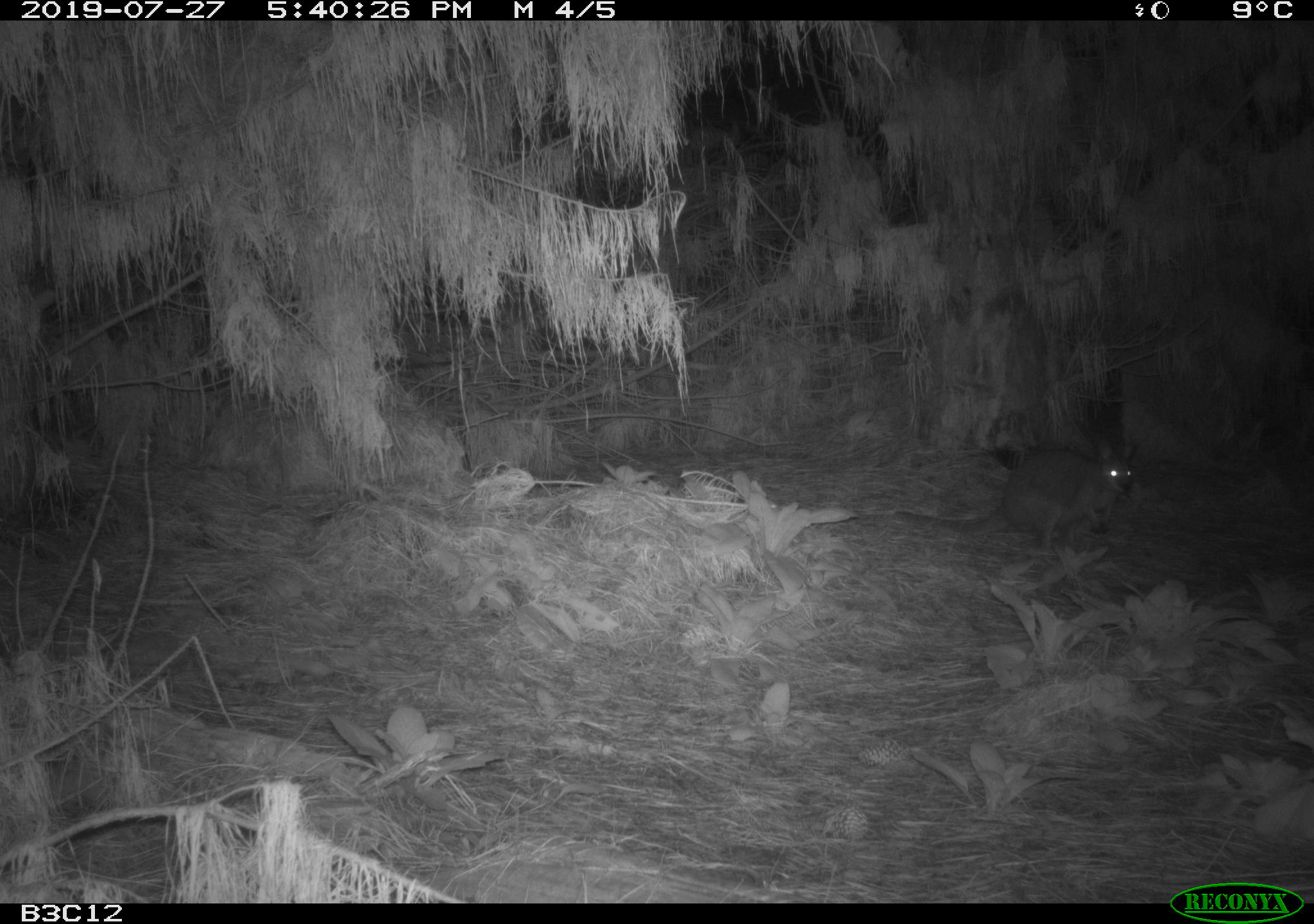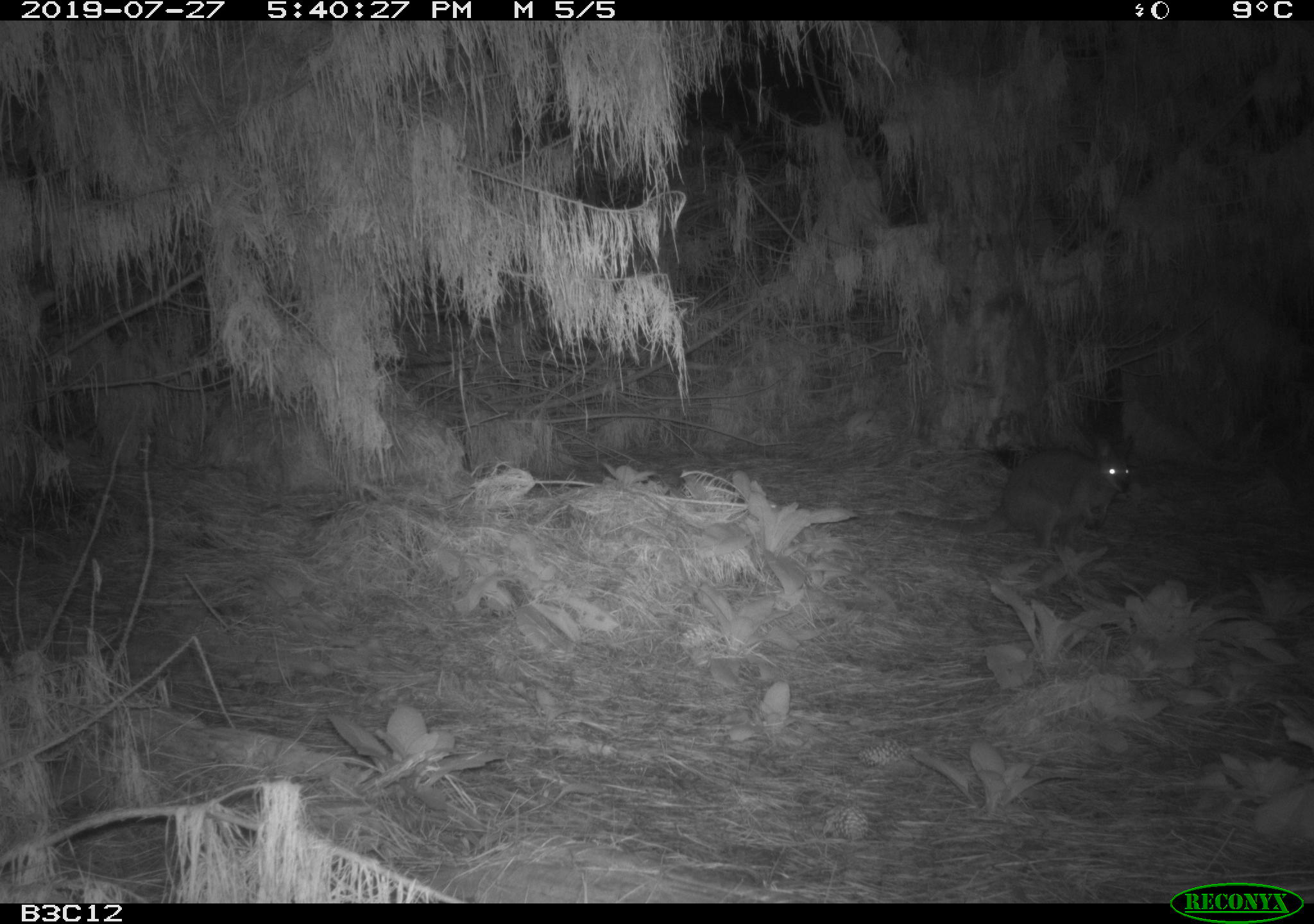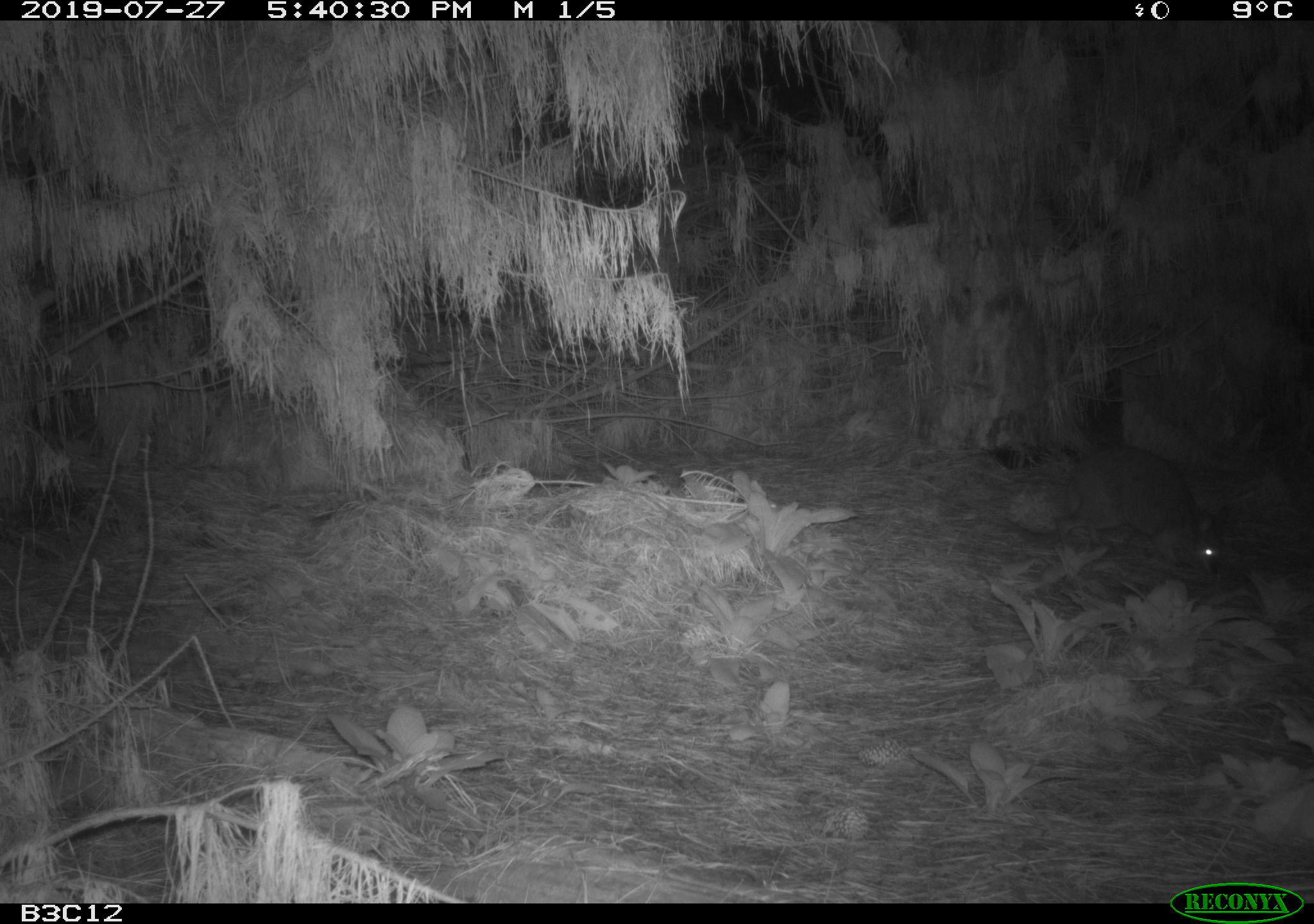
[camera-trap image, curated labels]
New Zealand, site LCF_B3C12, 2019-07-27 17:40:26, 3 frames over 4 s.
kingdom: Animalia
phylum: Chordata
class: Mammalia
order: Diprotodontia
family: Macropodidae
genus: Notamacropus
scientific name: Notamacropus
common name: wallaby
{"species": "wallaby (Notamacropus)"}